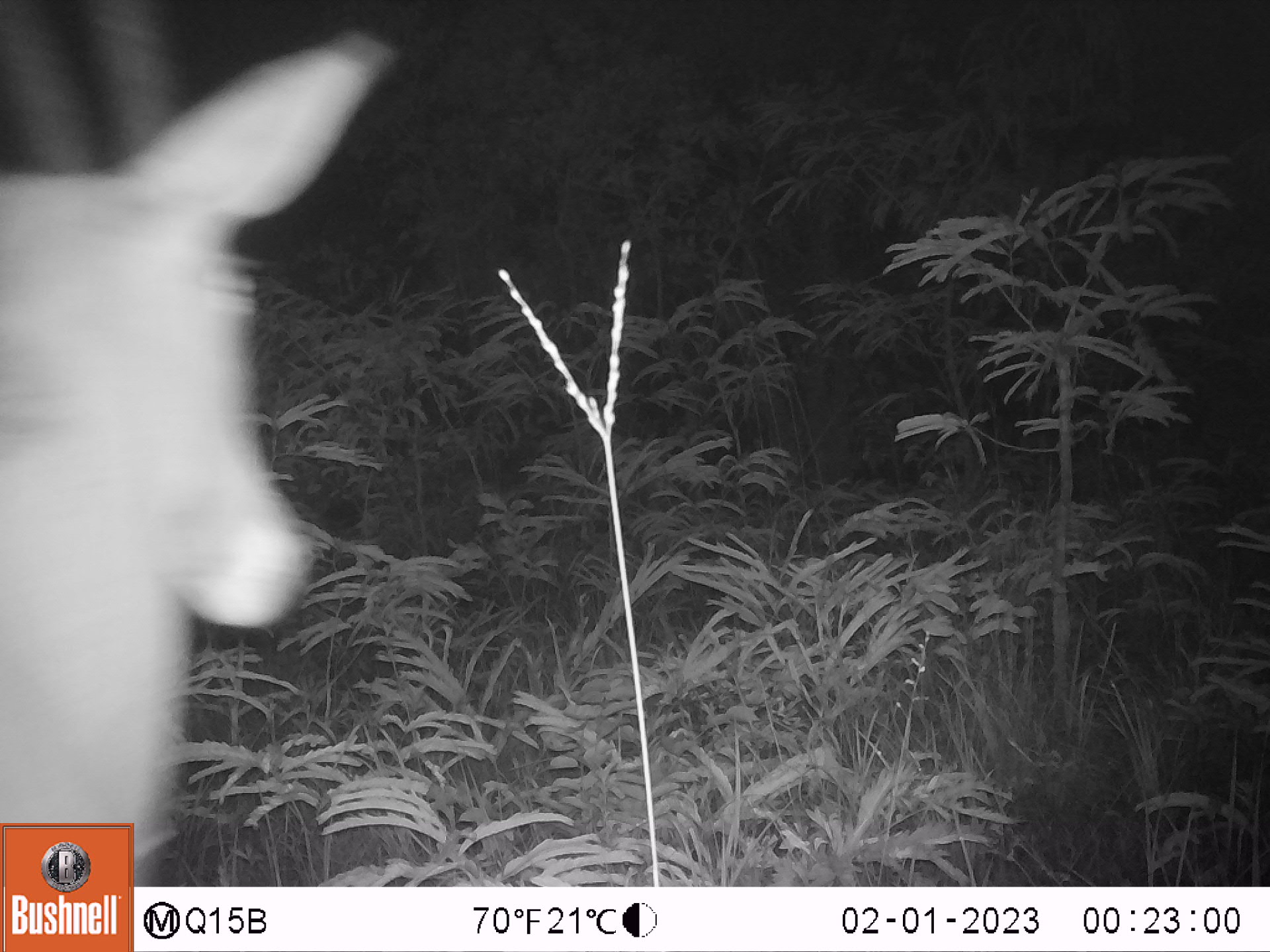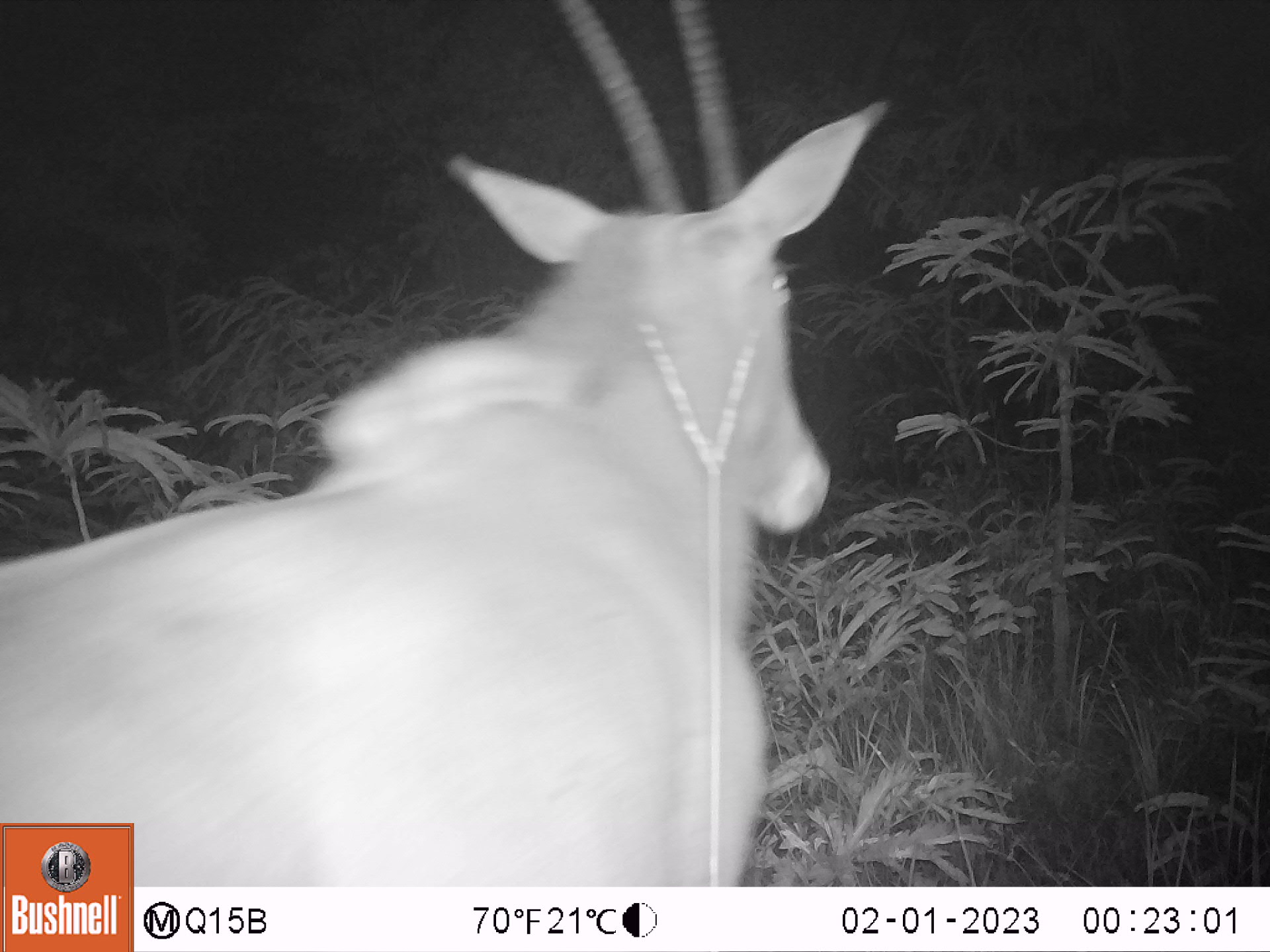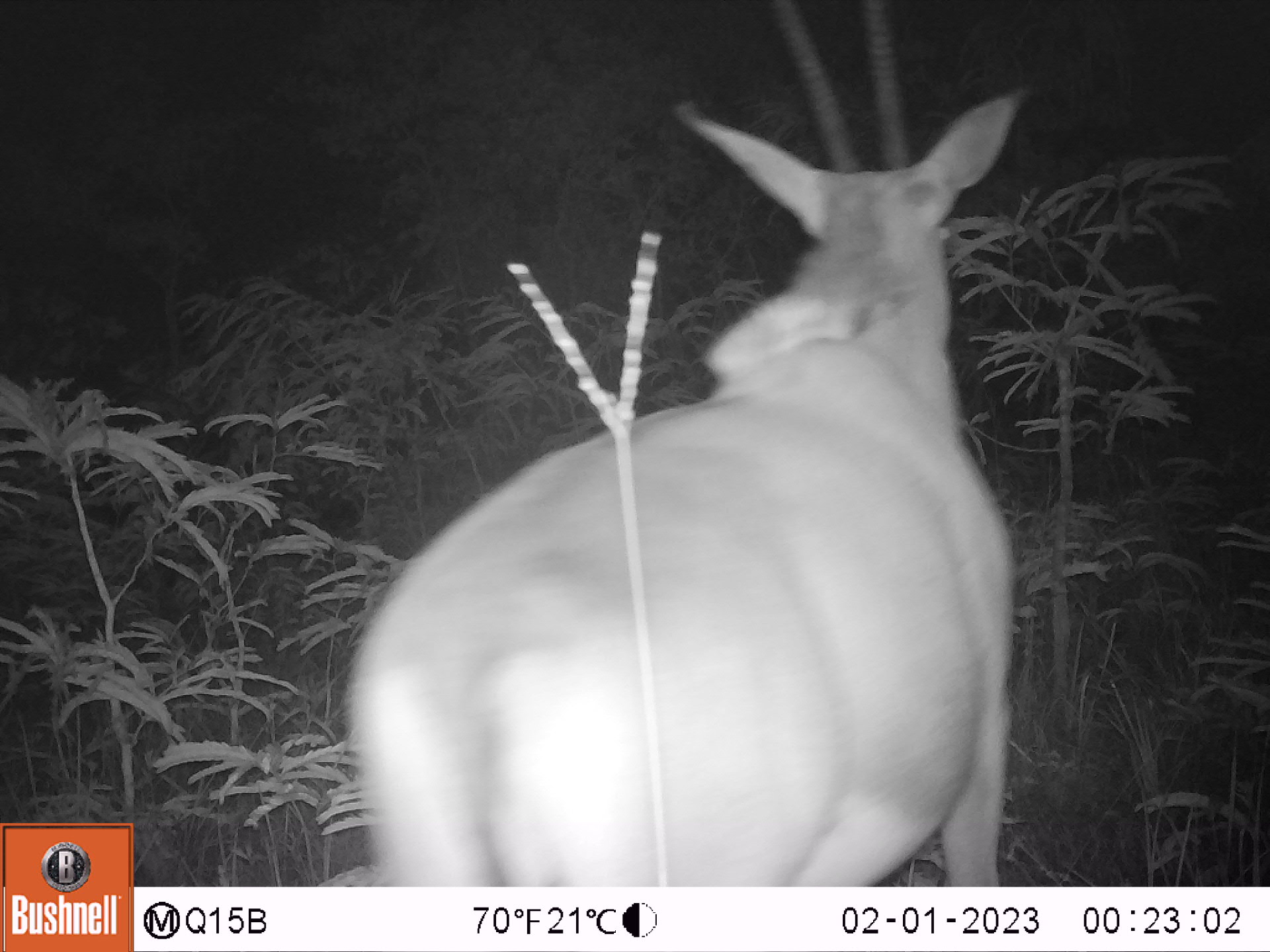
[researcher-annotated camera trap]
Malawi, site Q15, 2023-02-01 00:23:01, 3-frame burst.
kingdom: Animalia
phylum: Chordata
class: Mammalia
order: Artiodactyla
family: Bovidae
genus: Hippotragus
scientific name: Hippotragus niger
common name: sable antelope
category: sable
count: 1